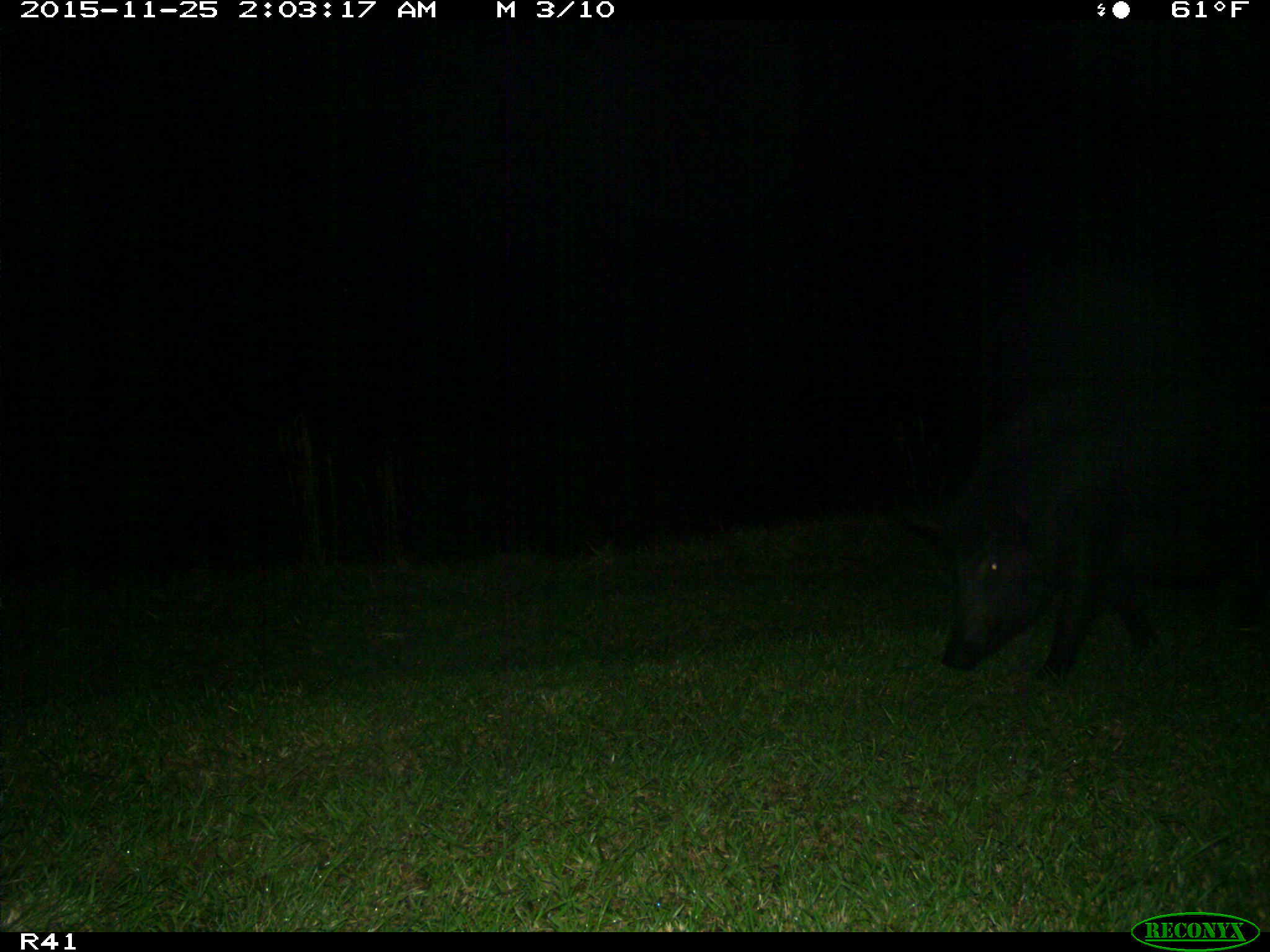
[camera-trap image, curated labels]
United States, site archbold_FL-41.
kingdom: Animalia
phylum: Chordata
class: Mammalia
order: Artiodactyla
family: Suidae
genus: Sus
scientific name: Sus scrofa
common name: wild boar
Sus scrofa (wild boar).